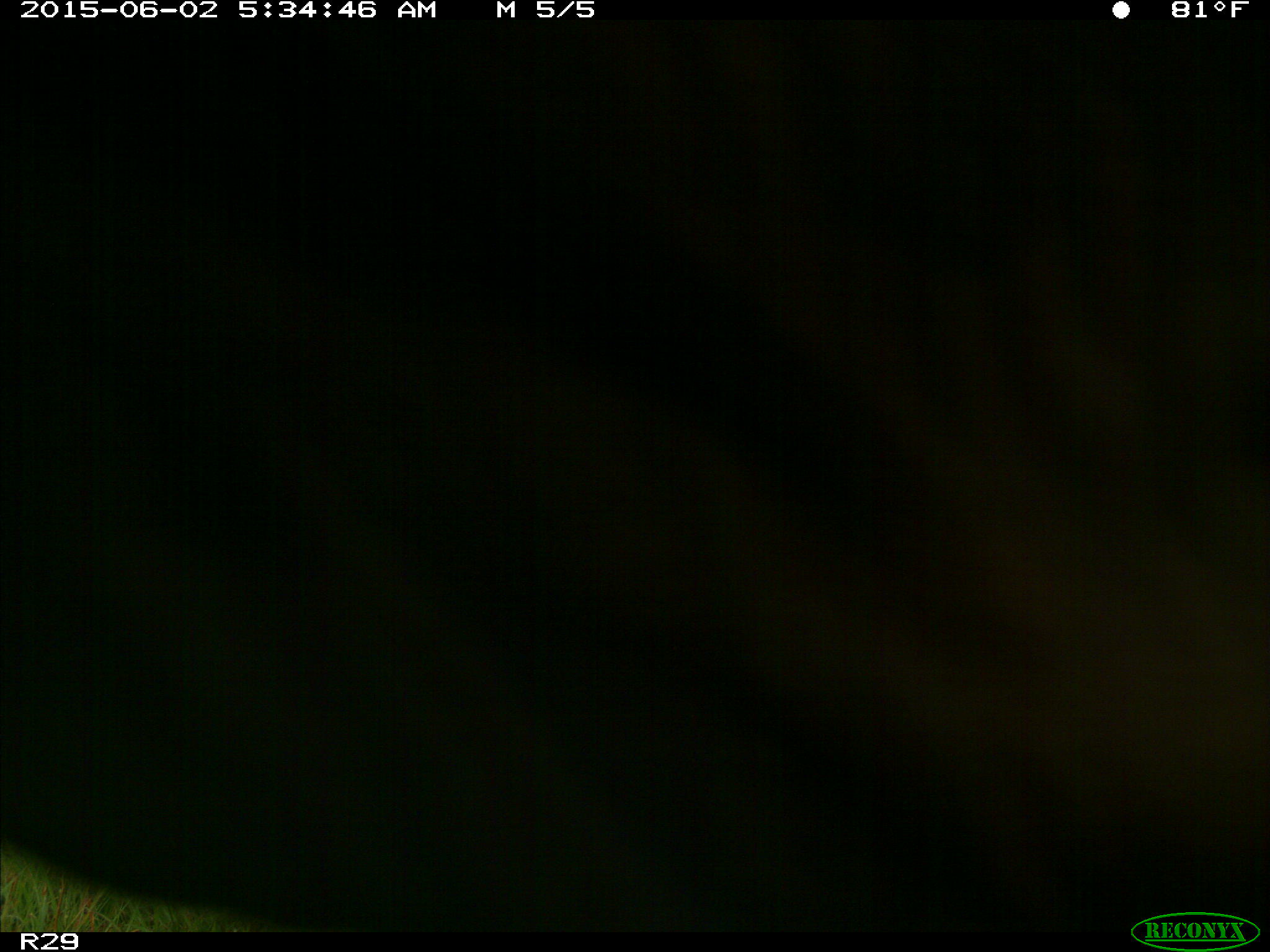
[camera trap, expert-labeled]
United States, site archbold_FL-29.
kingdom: Animalia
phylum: Chordata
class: Mammalia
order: Artiodactyla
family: Bovidae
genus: Bos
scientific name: Bos taurus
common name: domestic cow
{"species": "Bos taurus (domestic cow)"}